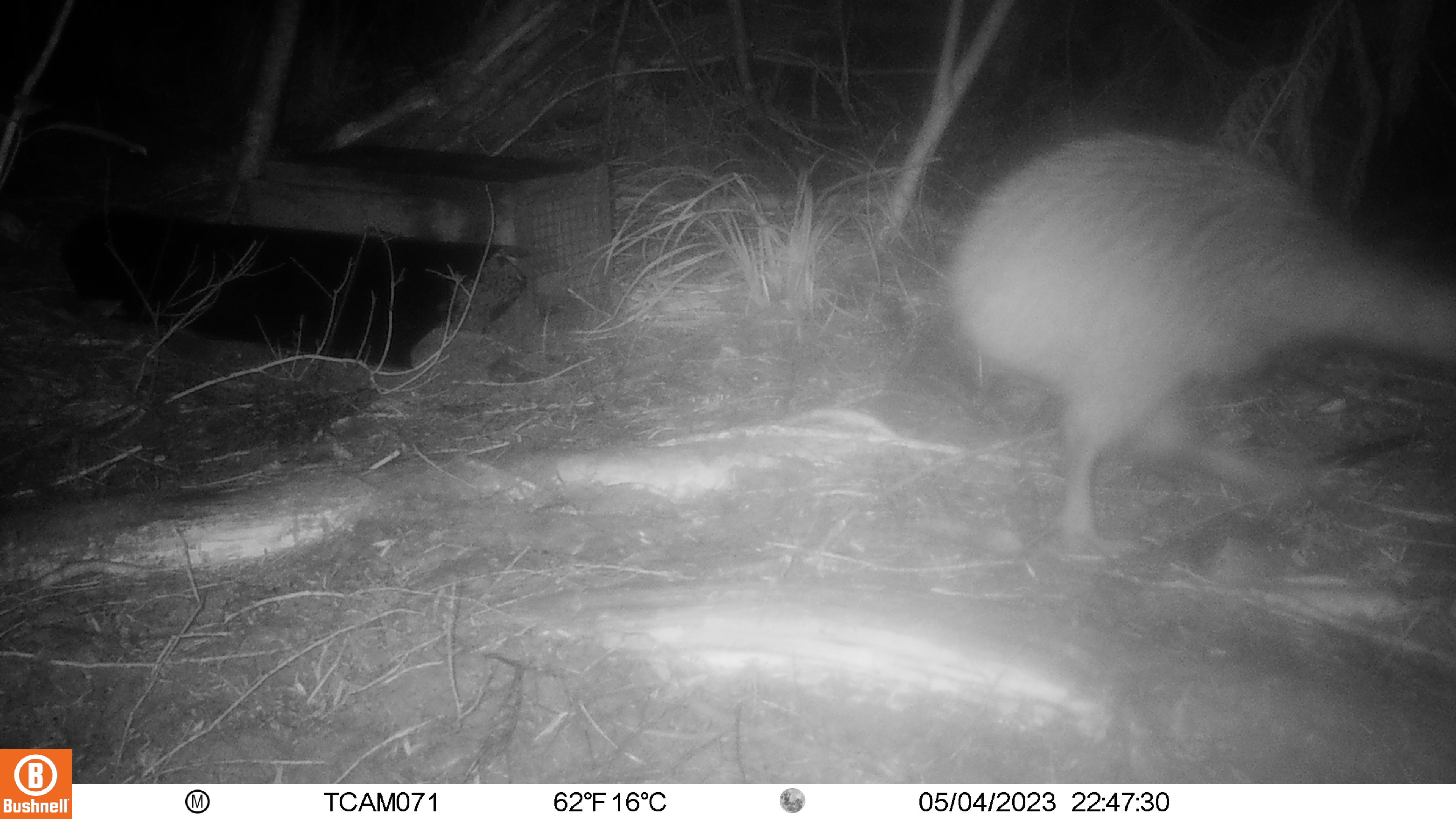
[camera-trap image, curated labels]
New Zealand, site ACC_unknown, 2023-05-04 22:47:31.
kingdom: Animalia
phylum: Chordata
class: Aves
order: Apterygiformes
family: Apterygidae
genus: Apteryx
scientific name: Apteryx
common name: kiwi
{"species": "kiwi (Apteryx)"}